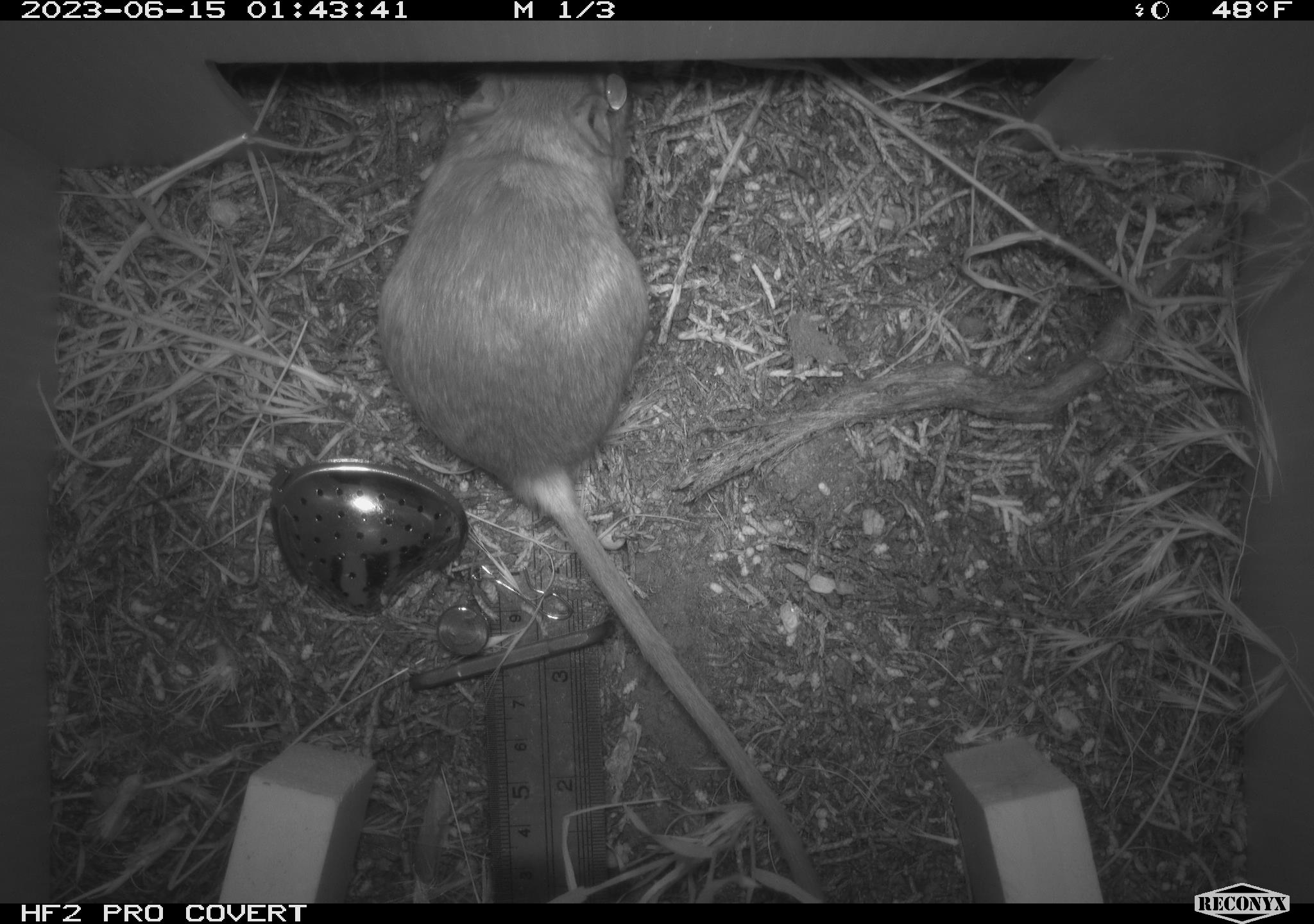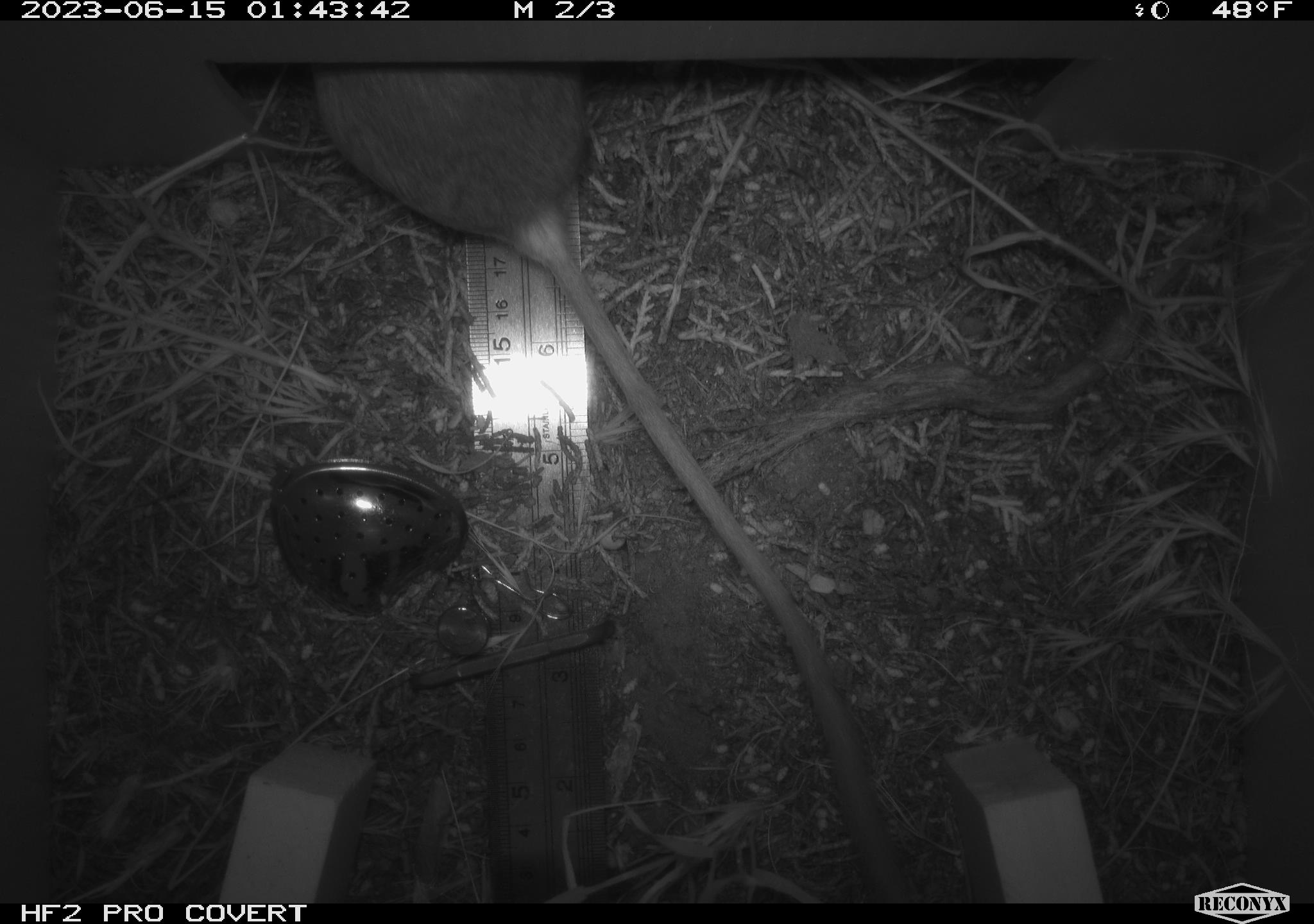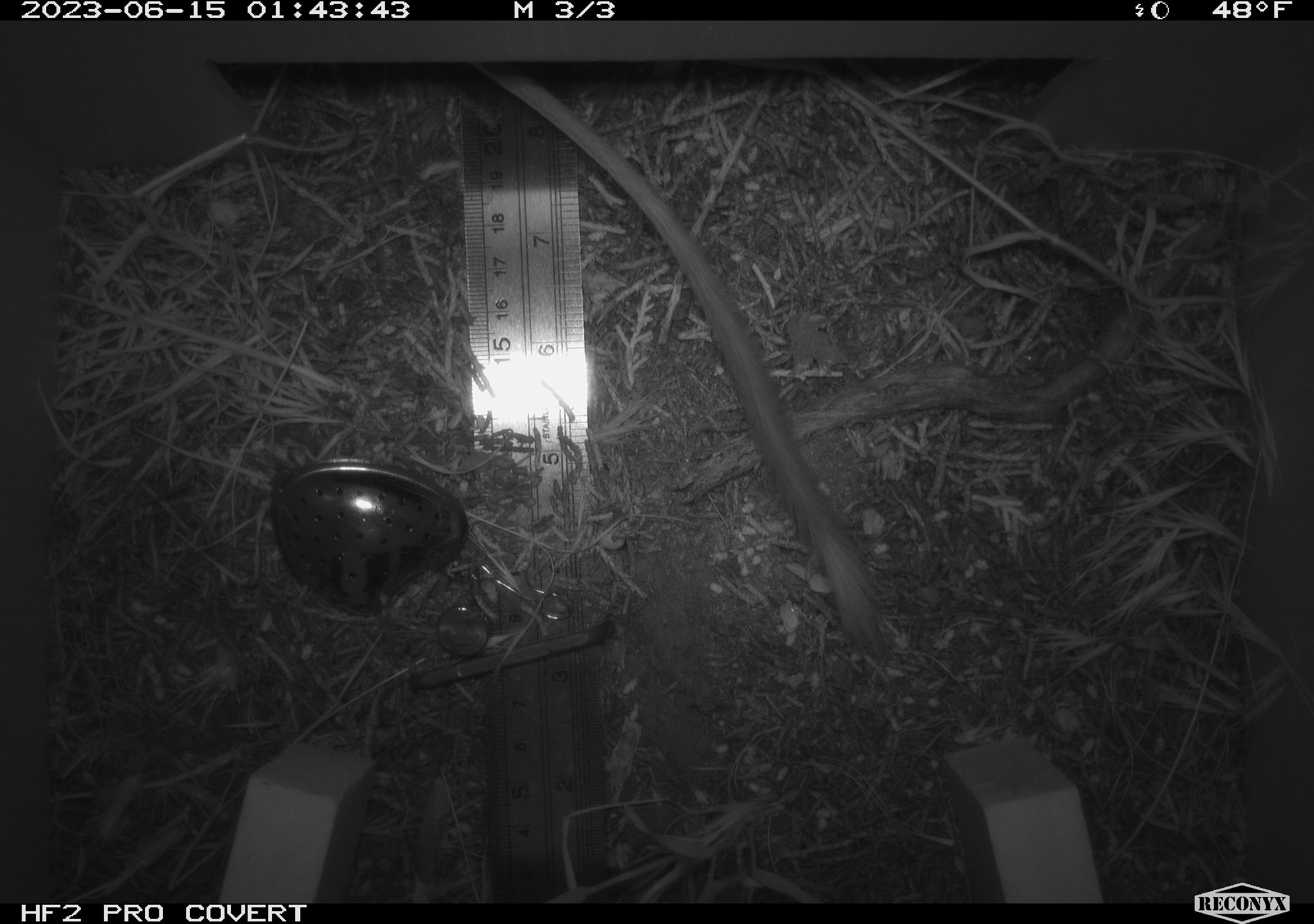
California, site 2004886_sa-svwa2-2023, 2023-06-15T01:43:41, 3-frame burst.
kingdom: Animalia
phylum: Chordata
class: Mammalia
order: Rodentia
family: Heteromyidae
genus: Dipodomys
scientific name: Dipodomys californicus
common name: california kangaroo rat